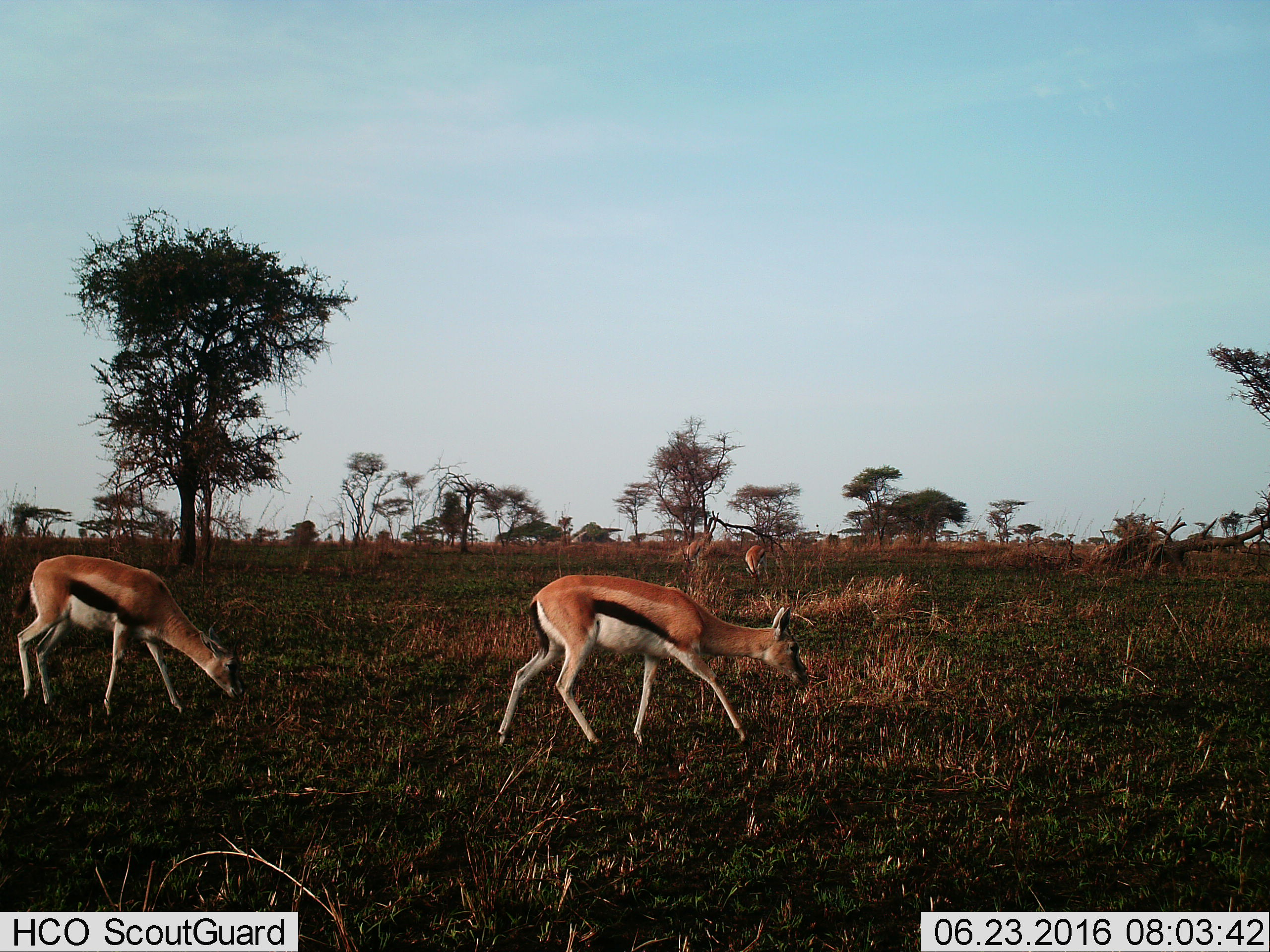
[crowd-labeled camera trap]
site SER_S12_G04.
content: unidentified animal